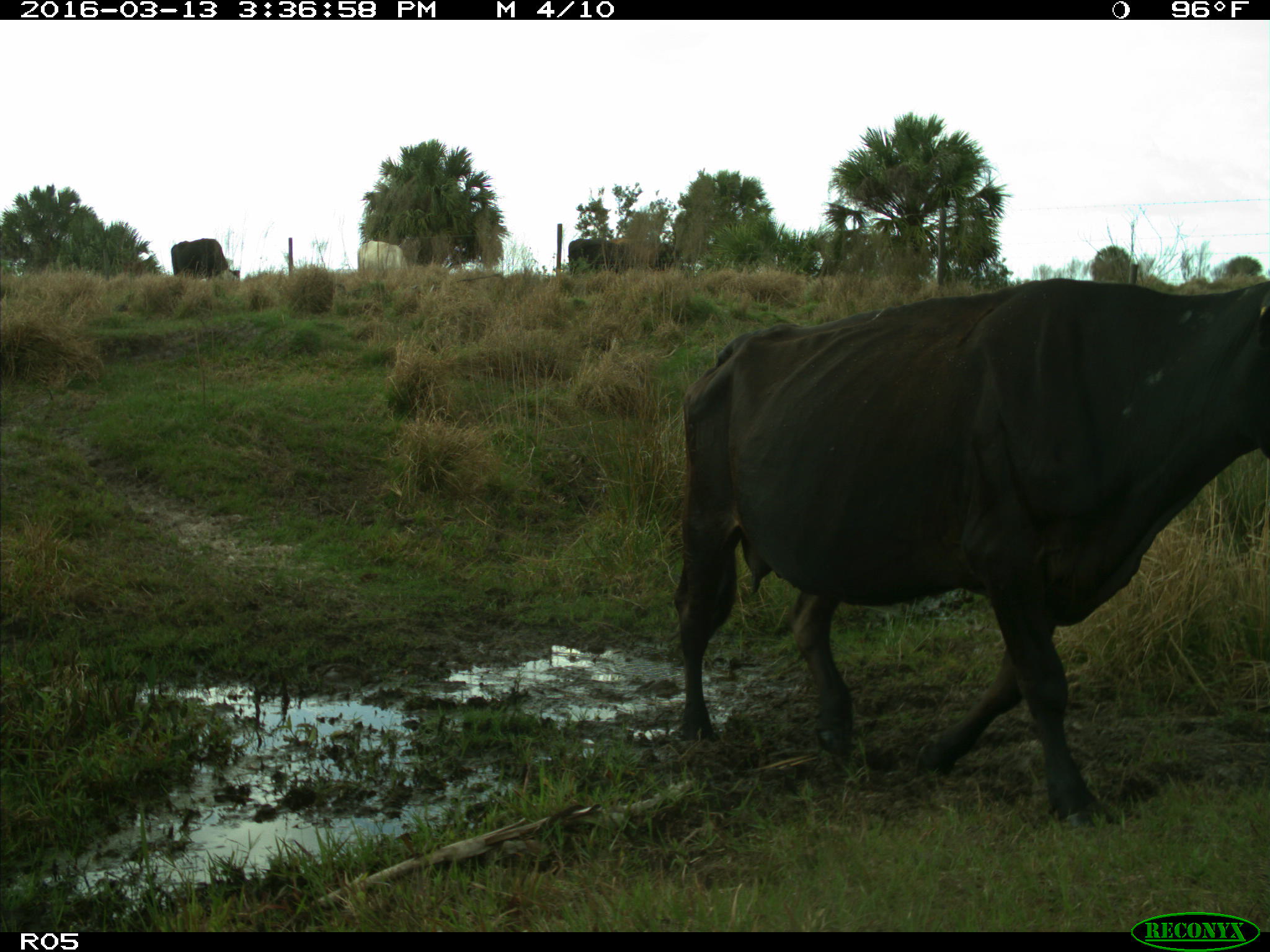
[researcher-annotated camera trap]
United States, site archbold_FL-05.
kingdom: Animalia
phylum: Chordata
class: Mammalia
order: Artiodactyla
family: Bovidae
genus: Bos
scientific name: Bos taurus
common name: domestic cow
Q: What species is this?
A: Bos taurus (domestic cow).